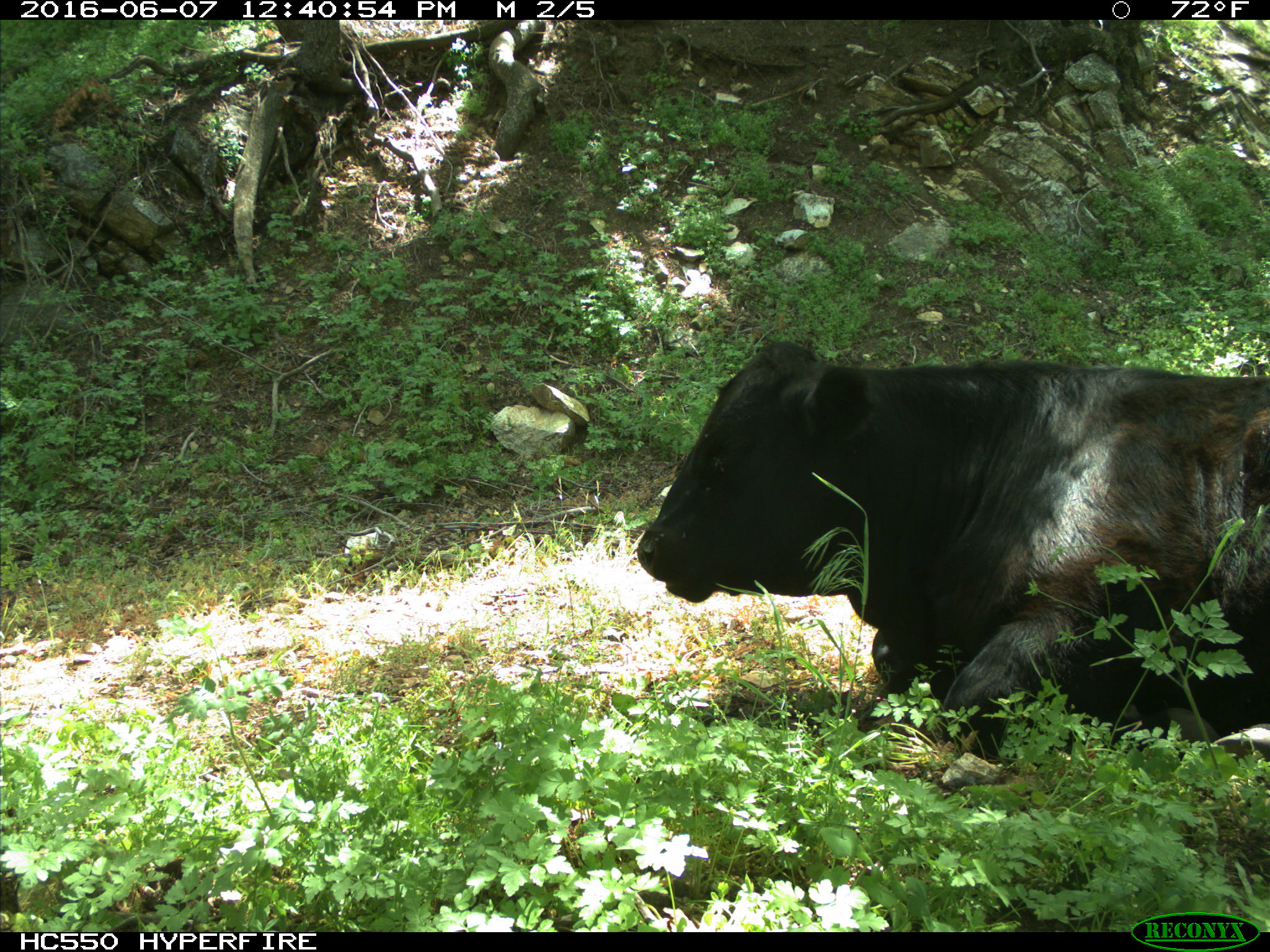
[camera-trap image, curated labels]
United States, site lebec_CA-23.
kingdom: Animalia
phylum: Chordata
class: Mammalia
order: Artiodactyla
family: Bovidae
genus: Bos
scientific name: Bos taurus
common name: domestic cow